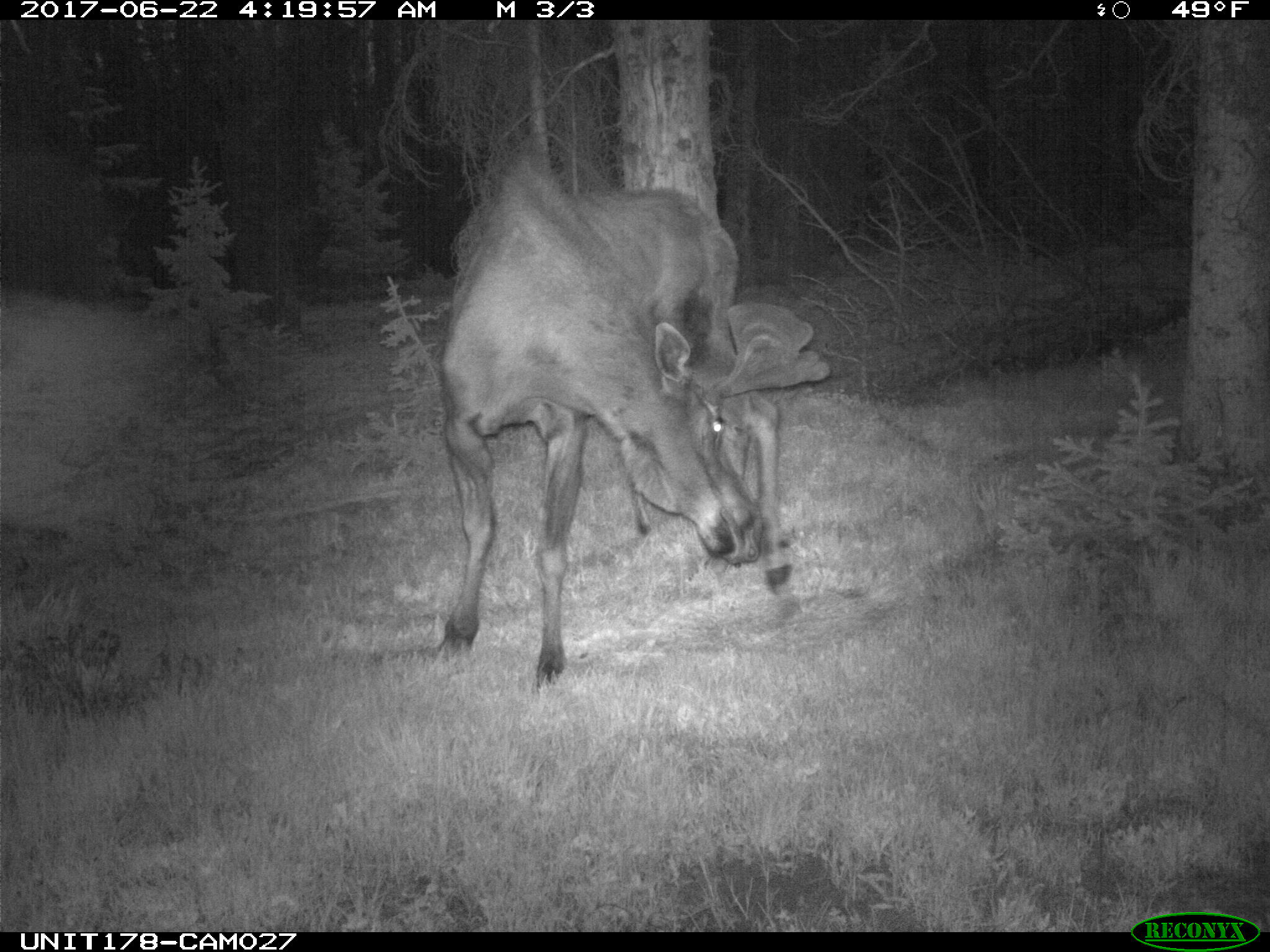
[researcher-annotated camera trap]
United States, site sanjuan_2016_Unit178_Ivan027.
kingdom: Animalia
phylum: Chordata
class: Mammalia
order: Artiodactyla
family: Cervidae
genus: Alces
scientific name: Alces alces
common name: moose